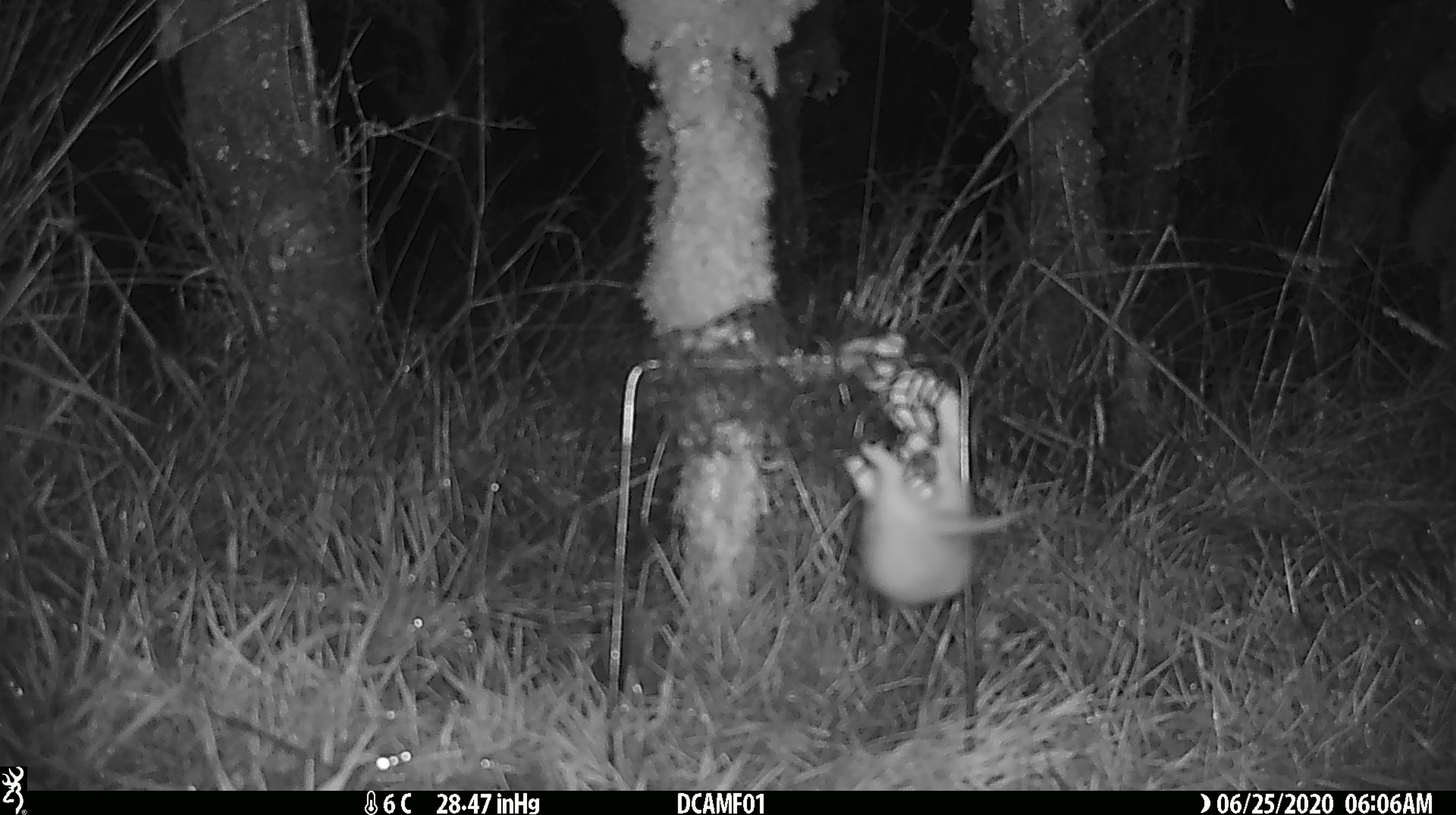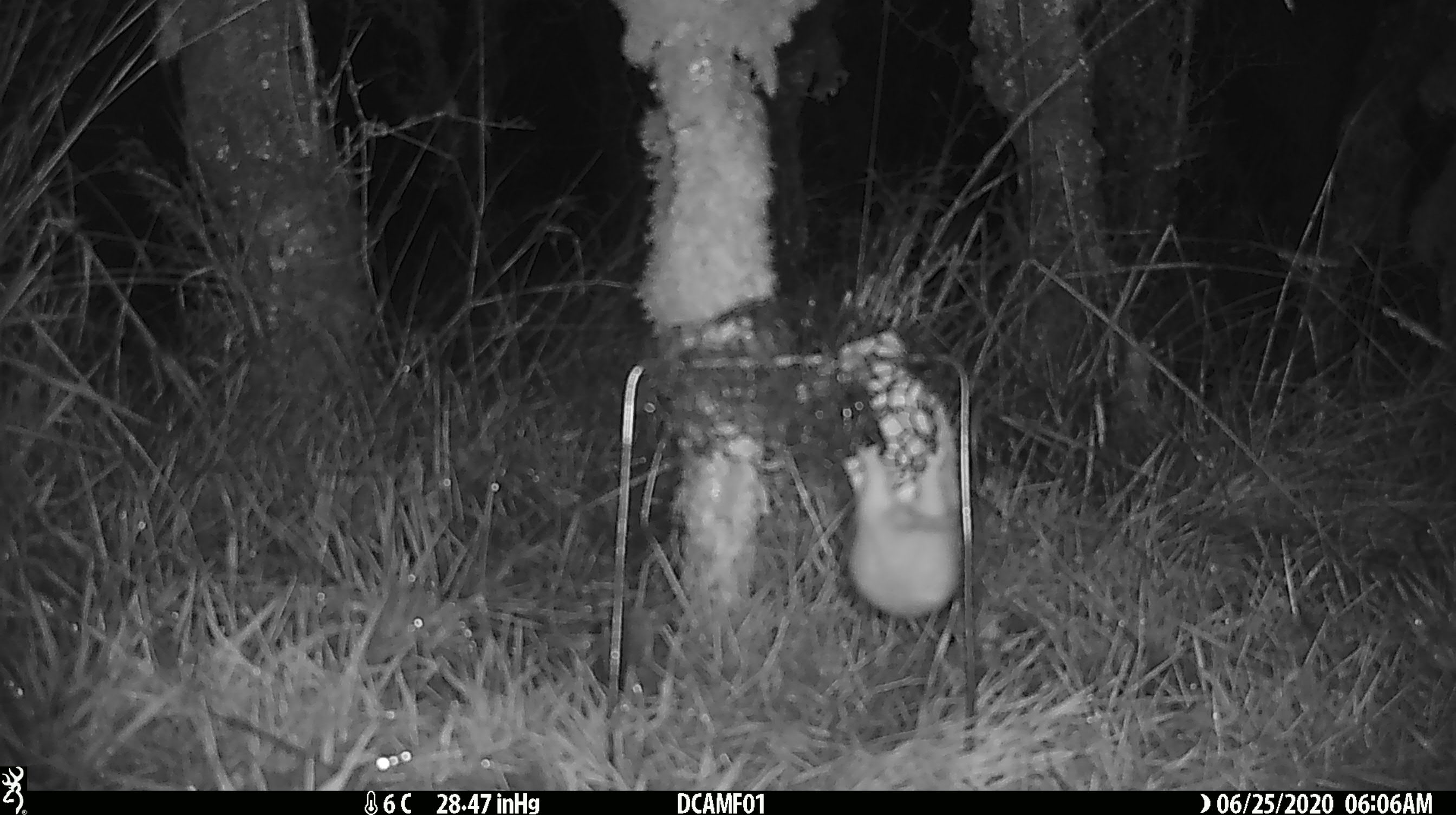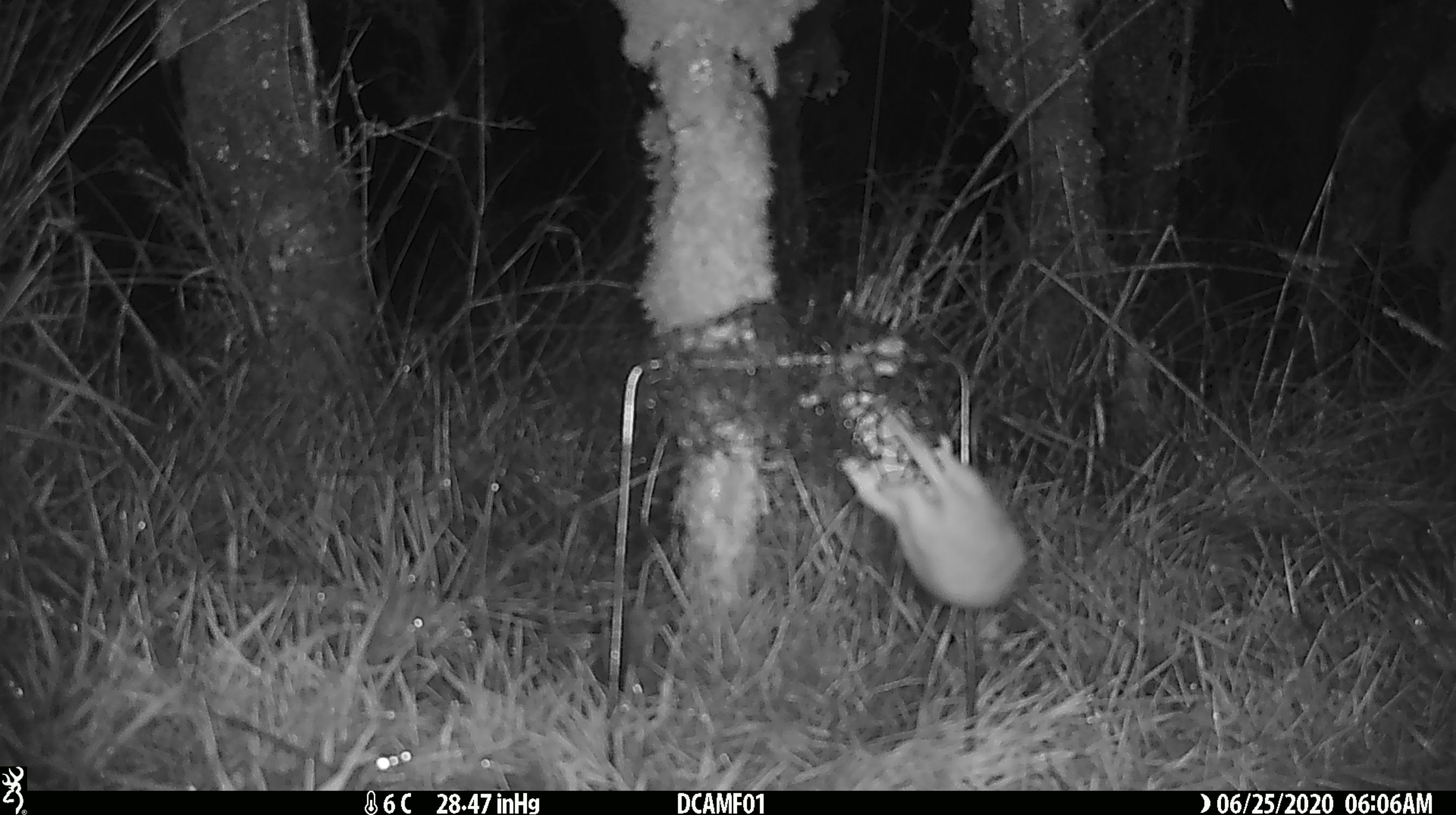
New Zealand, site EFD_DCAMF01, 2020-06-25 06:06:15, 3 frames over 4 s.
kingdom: Animalia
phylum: Chordata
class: Mammalia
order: Carnivora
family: Mustelidae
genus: Mustela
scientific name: Mustela nivalis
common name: least weasel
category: weasel